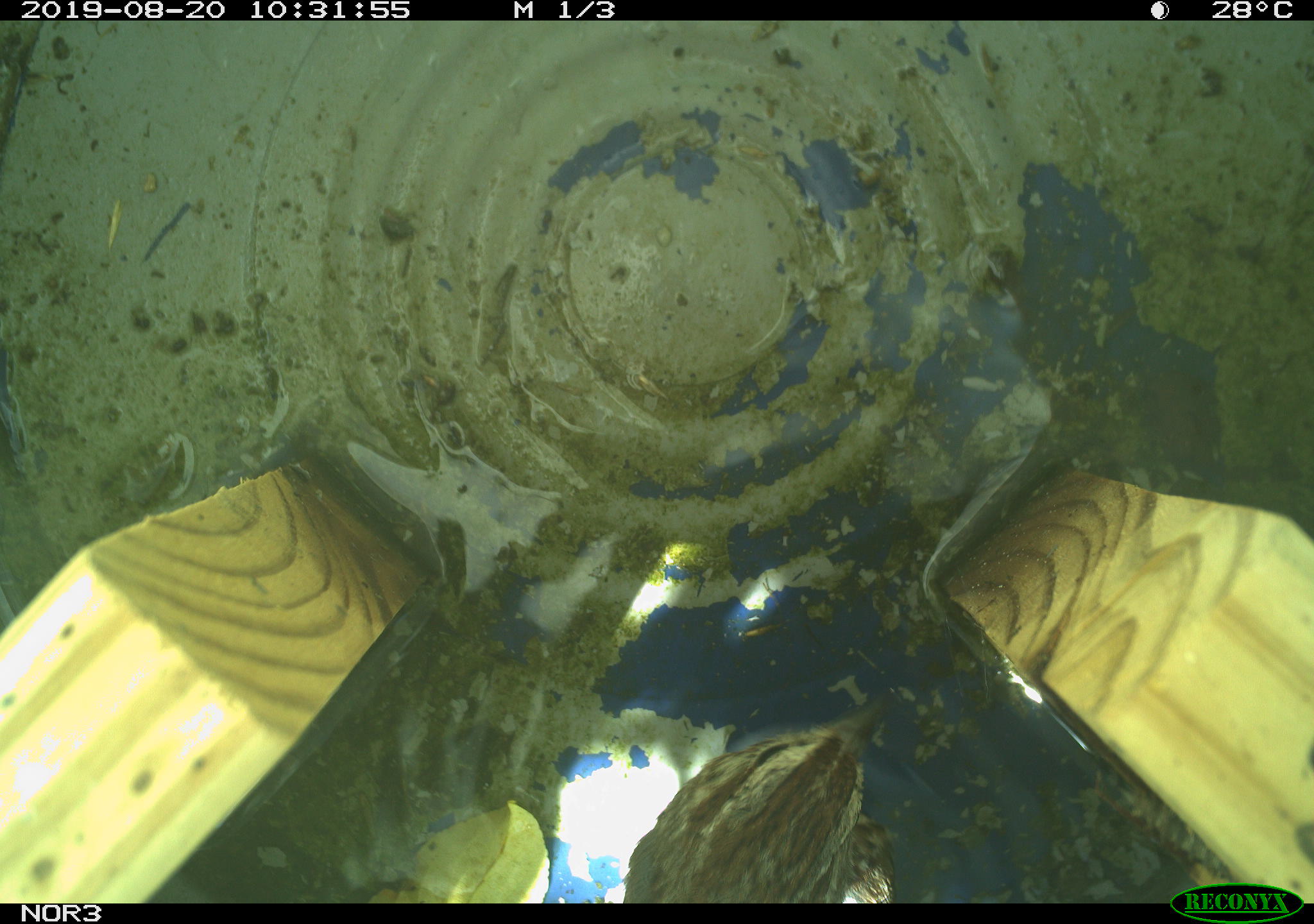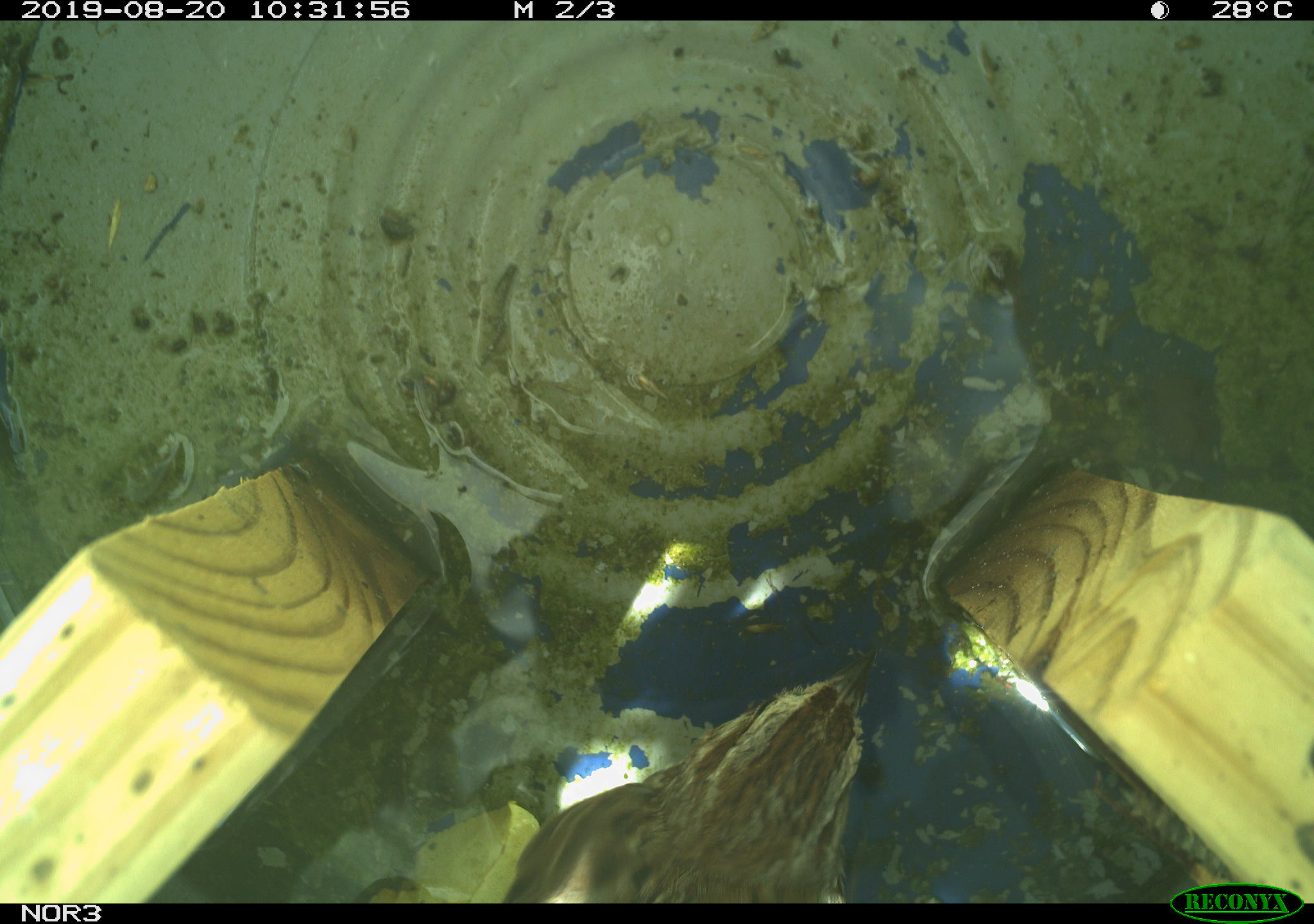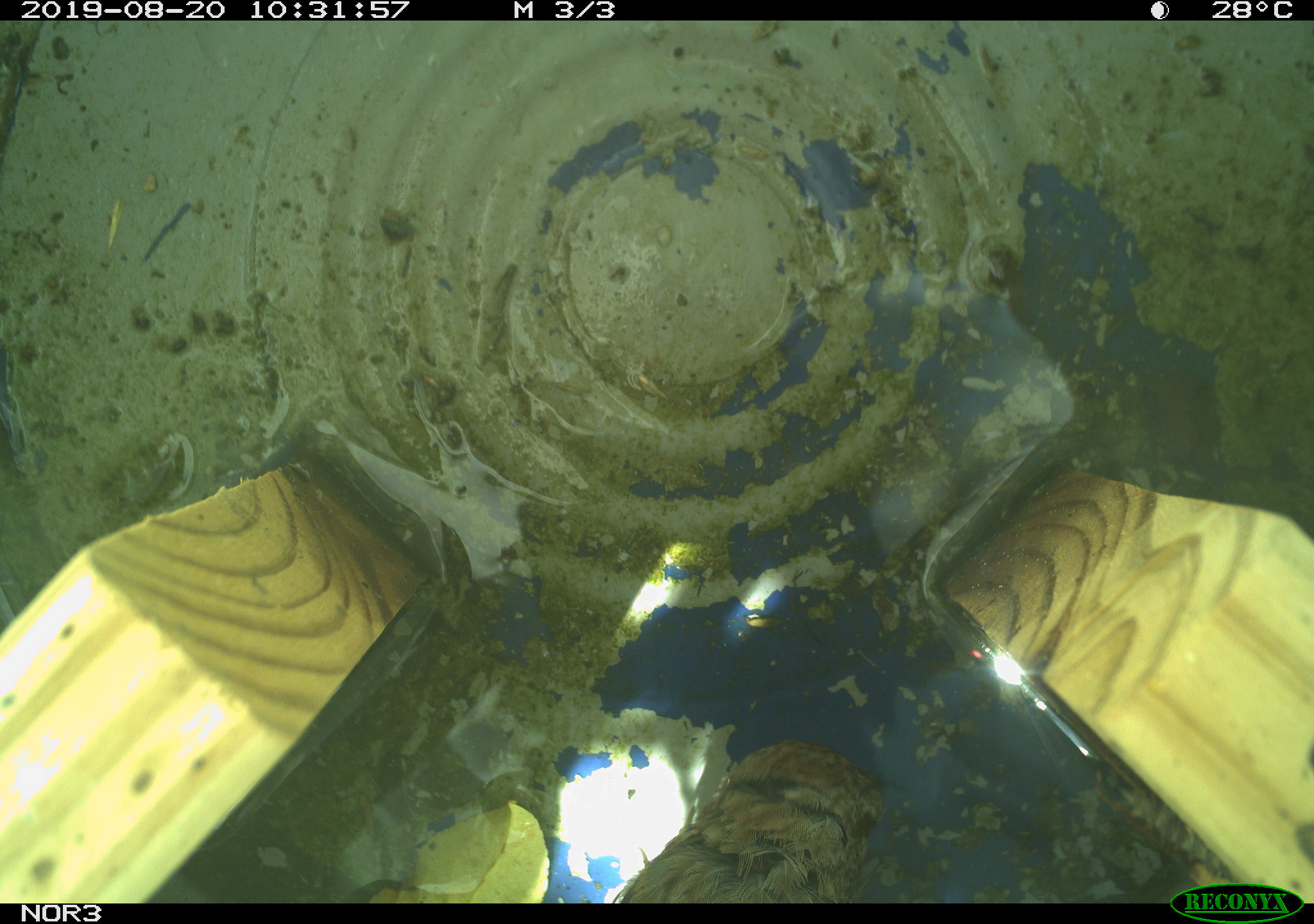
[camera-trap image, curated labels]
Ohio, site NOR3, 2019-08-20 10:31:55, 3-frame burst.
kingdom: Animalia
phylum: Chordata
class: Aves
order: Passeriformes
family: Passerellidae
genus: Melospiza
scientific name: Melospiza melodia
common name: song sparrow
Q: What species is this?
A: Song sparrow (Melospiza melodia).